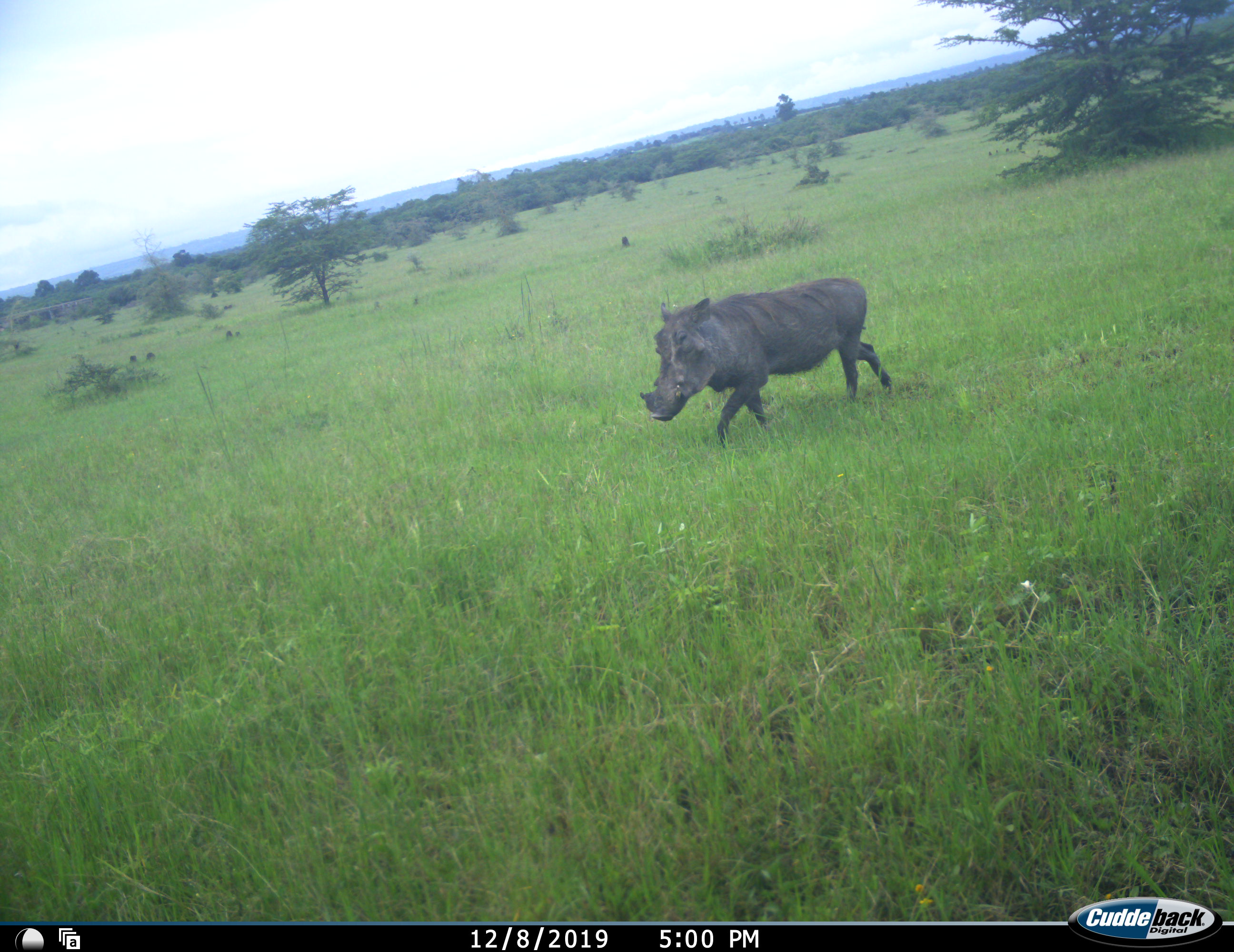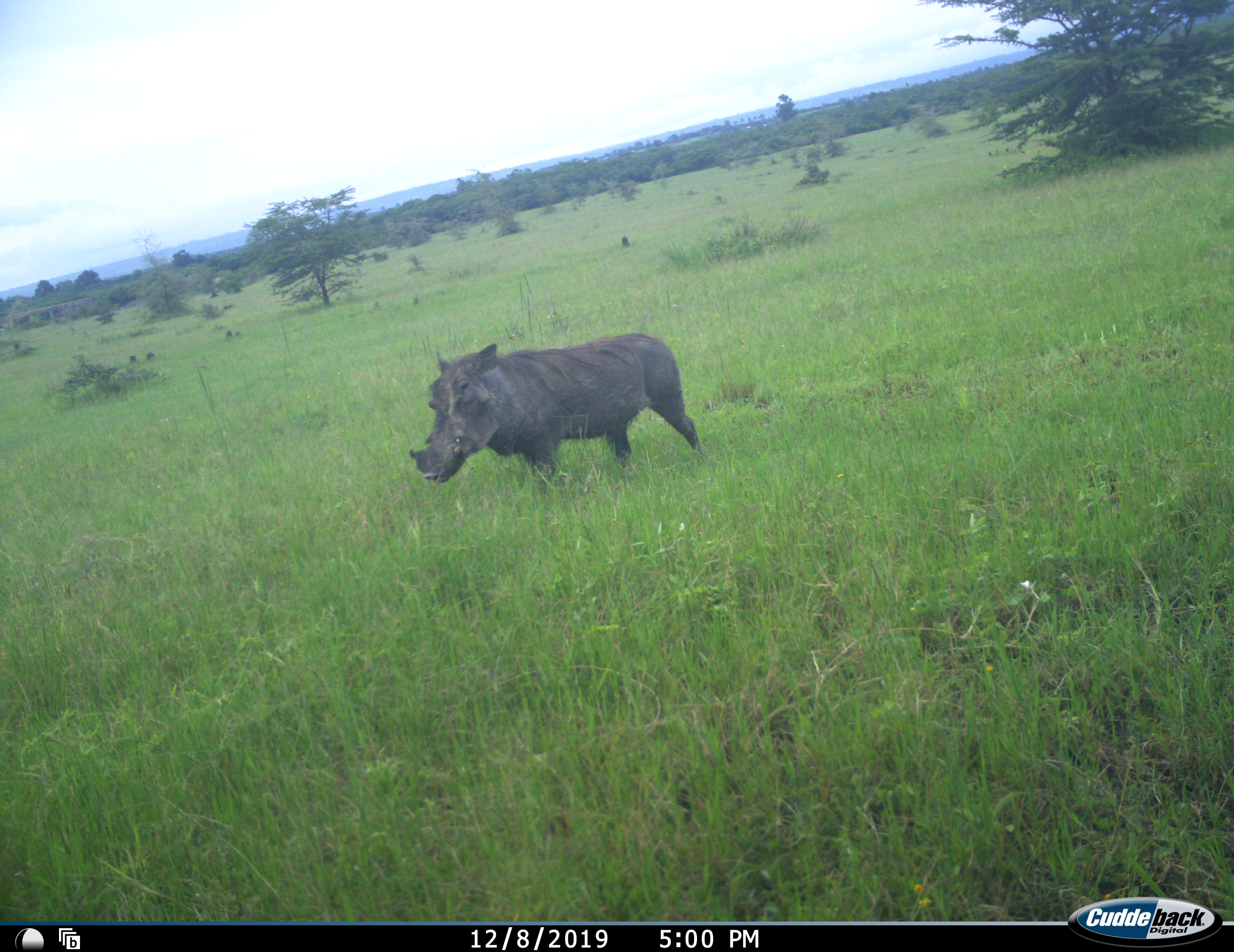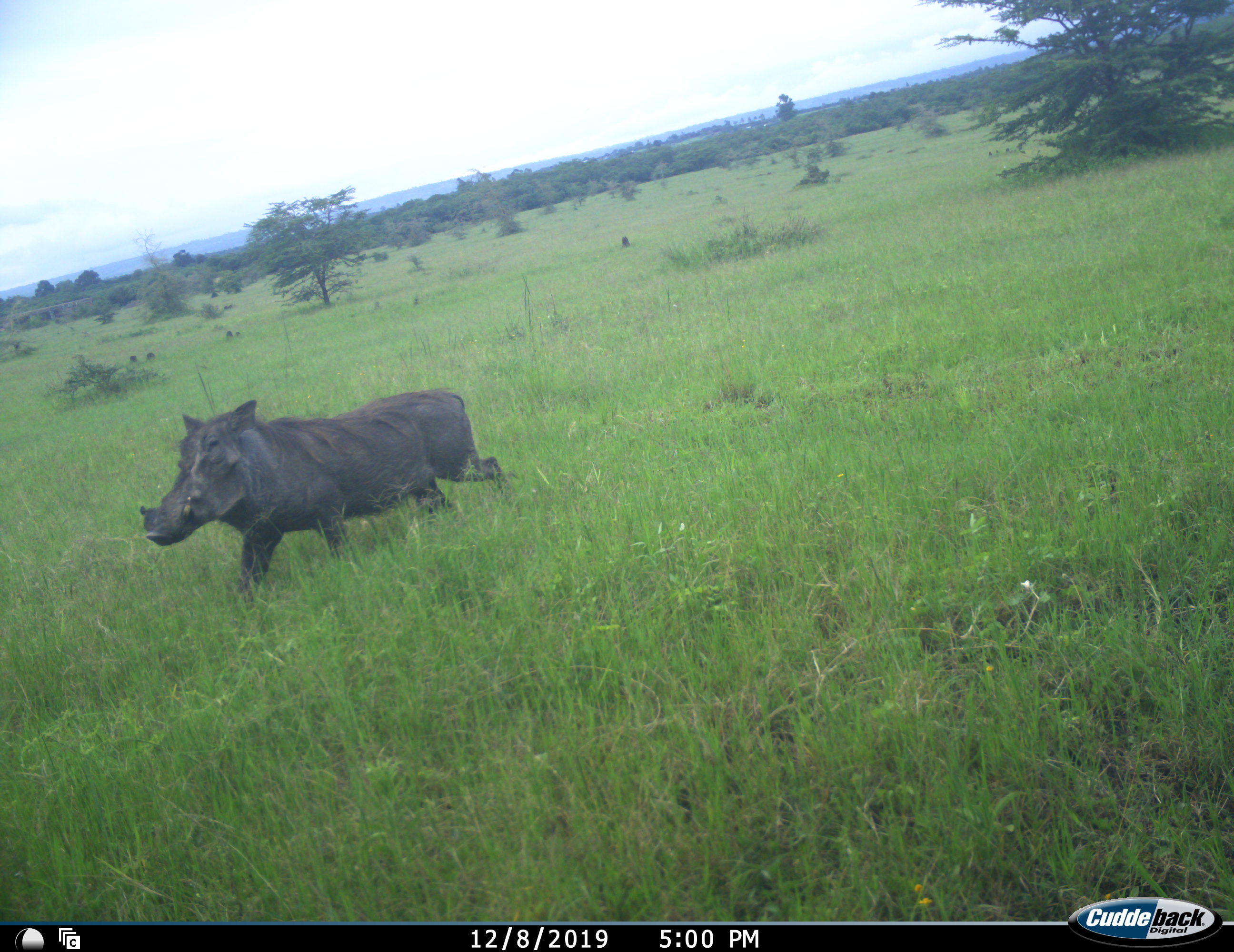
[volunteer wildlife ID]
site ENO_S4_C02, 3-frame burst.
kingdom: Animalia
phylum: Chordata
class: Mammalia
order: Artiodactyla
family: Suidae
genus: Phacochoerus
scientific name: Phacochoerus africanus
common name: warthog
Warthog (Phacochoerus africanus), count 1. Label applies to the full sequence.